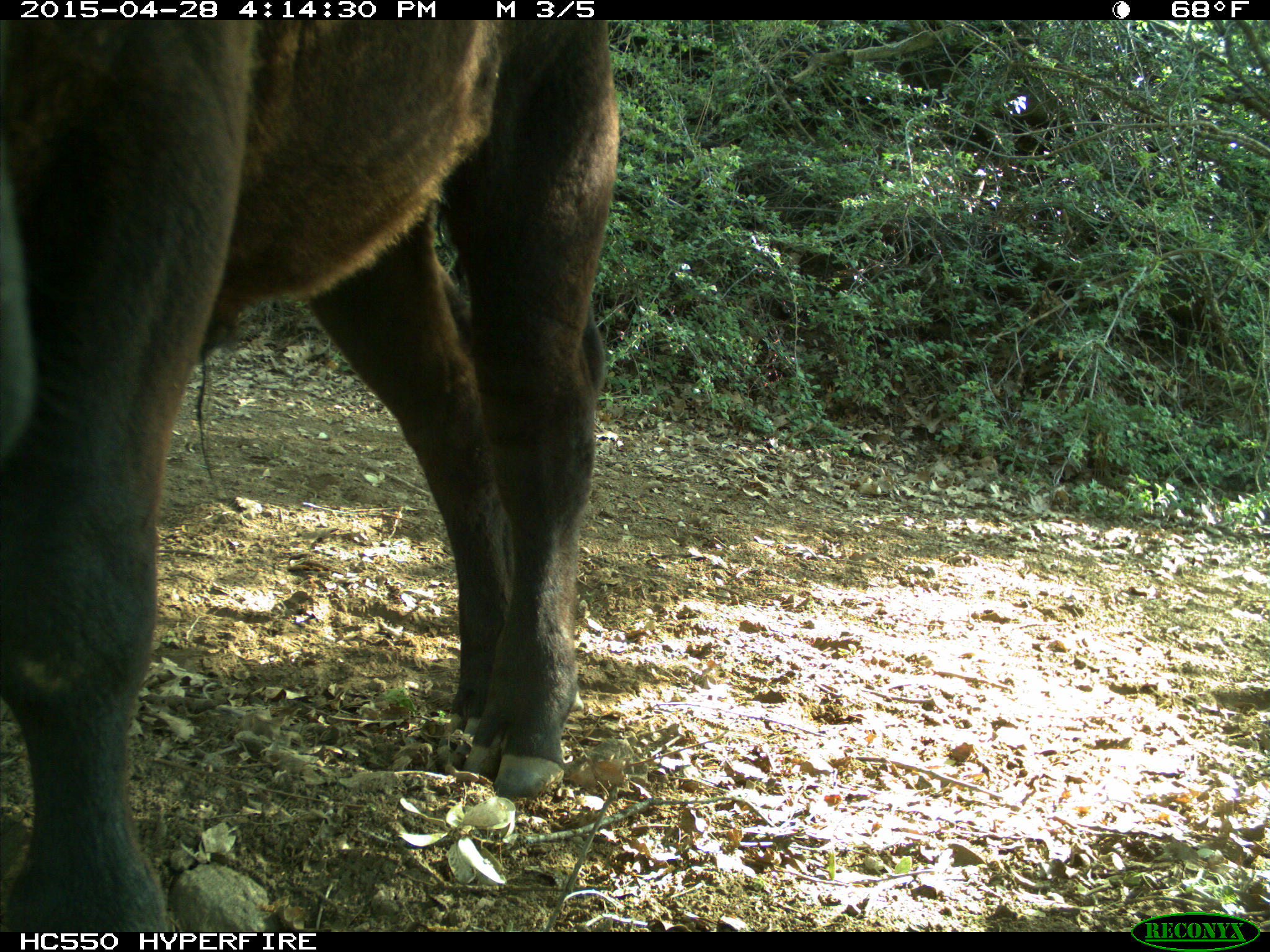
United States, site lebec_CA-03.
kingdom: Animalia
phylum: Chordata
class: Mammalia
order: Artiodactyla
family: Bovidae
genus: Bos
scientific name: Bos taurus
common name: domestic cow